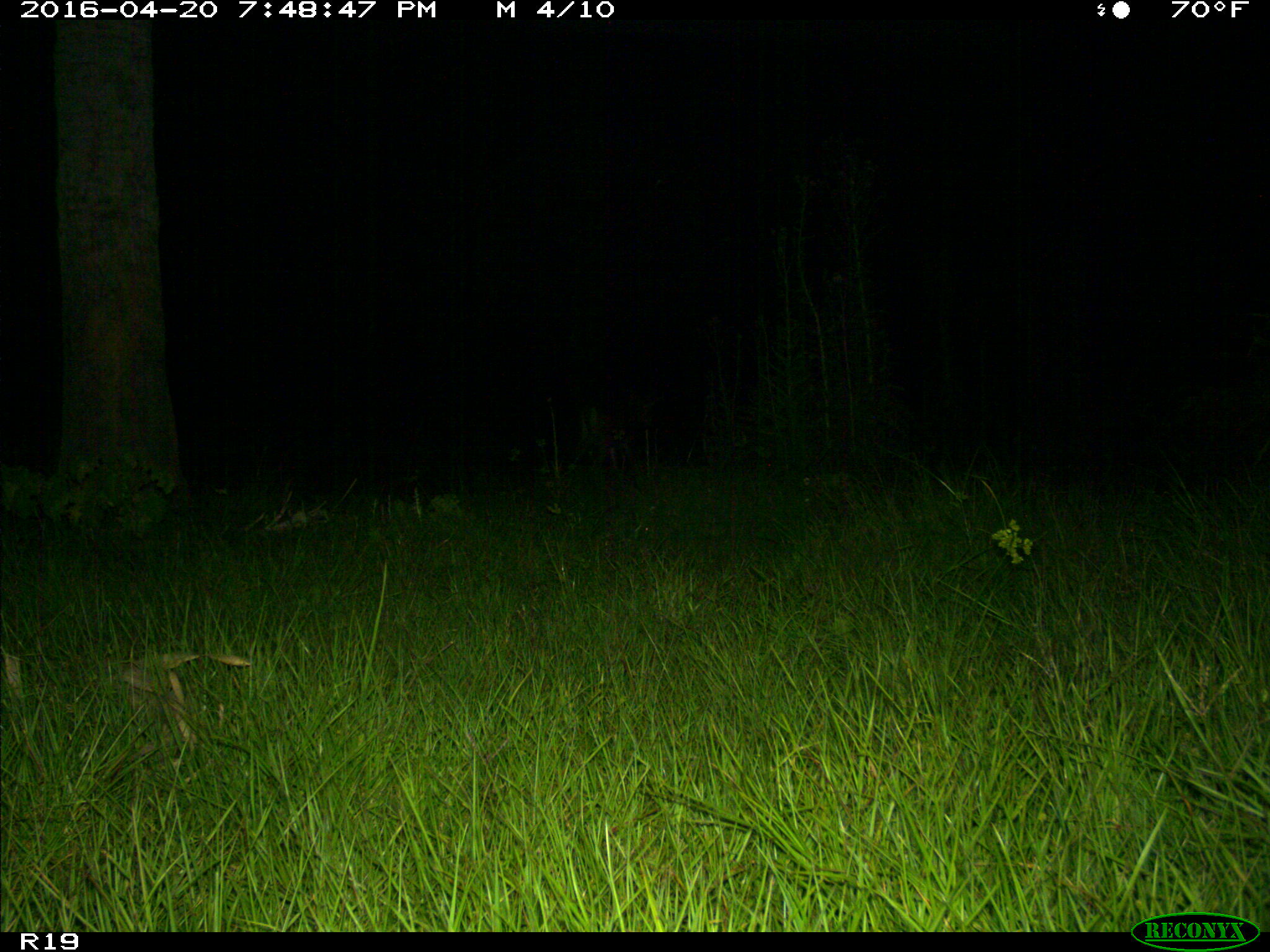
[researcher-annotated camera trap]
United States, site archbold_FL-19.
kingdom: Animalia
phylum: Chordata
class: Mammalia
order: Artiodactyla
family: Cervidae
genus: Odocoileus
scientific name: Odocoileus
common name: deer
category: unidentified deer